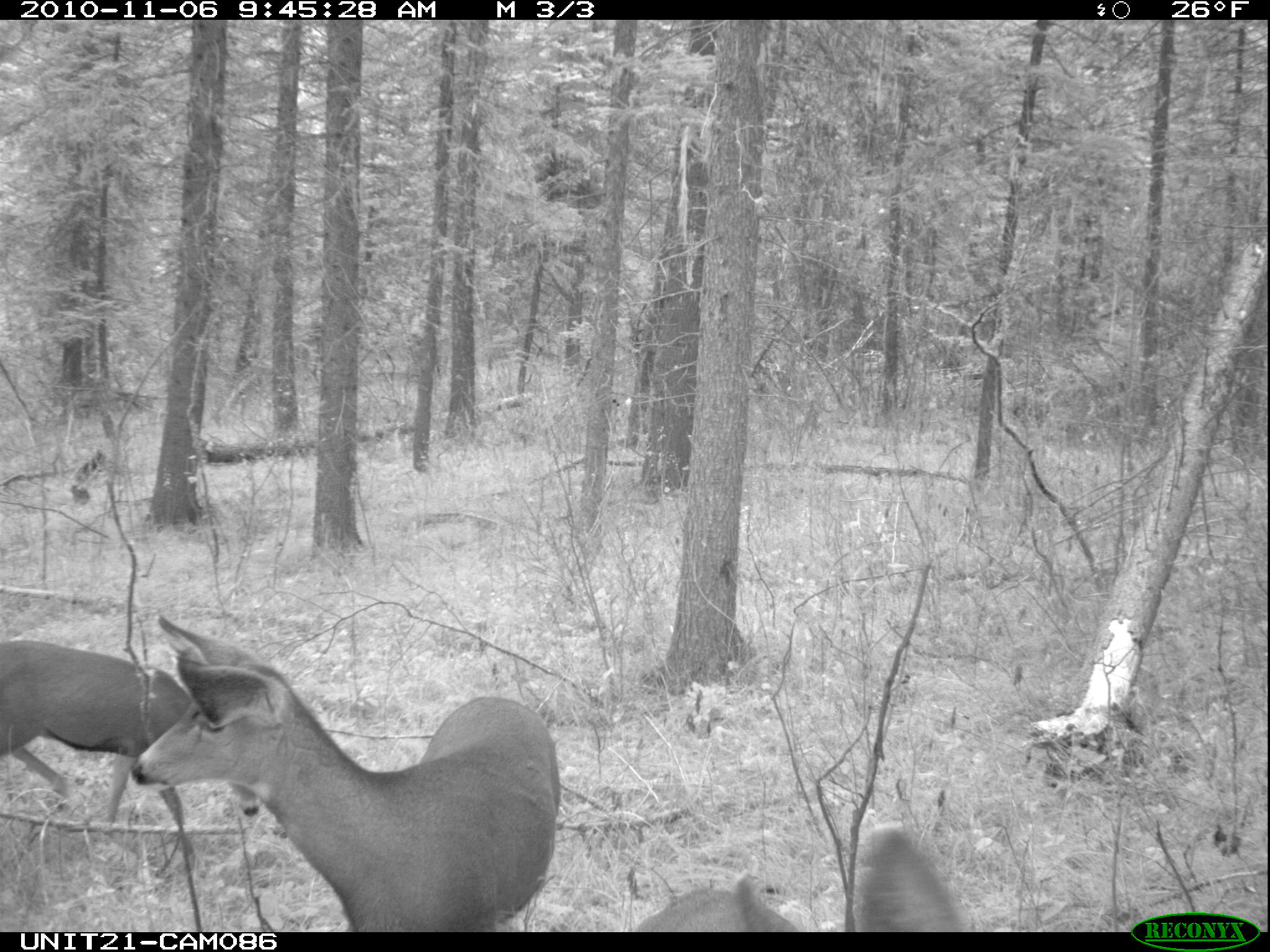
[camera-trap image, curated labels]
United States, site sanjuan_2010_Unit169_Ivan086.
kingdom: Animalia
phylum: Chordata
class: Mammalia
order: Artiodactyla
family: Cervidae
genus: Odocoileus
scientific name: Odocoileus hemionus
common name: mule deer